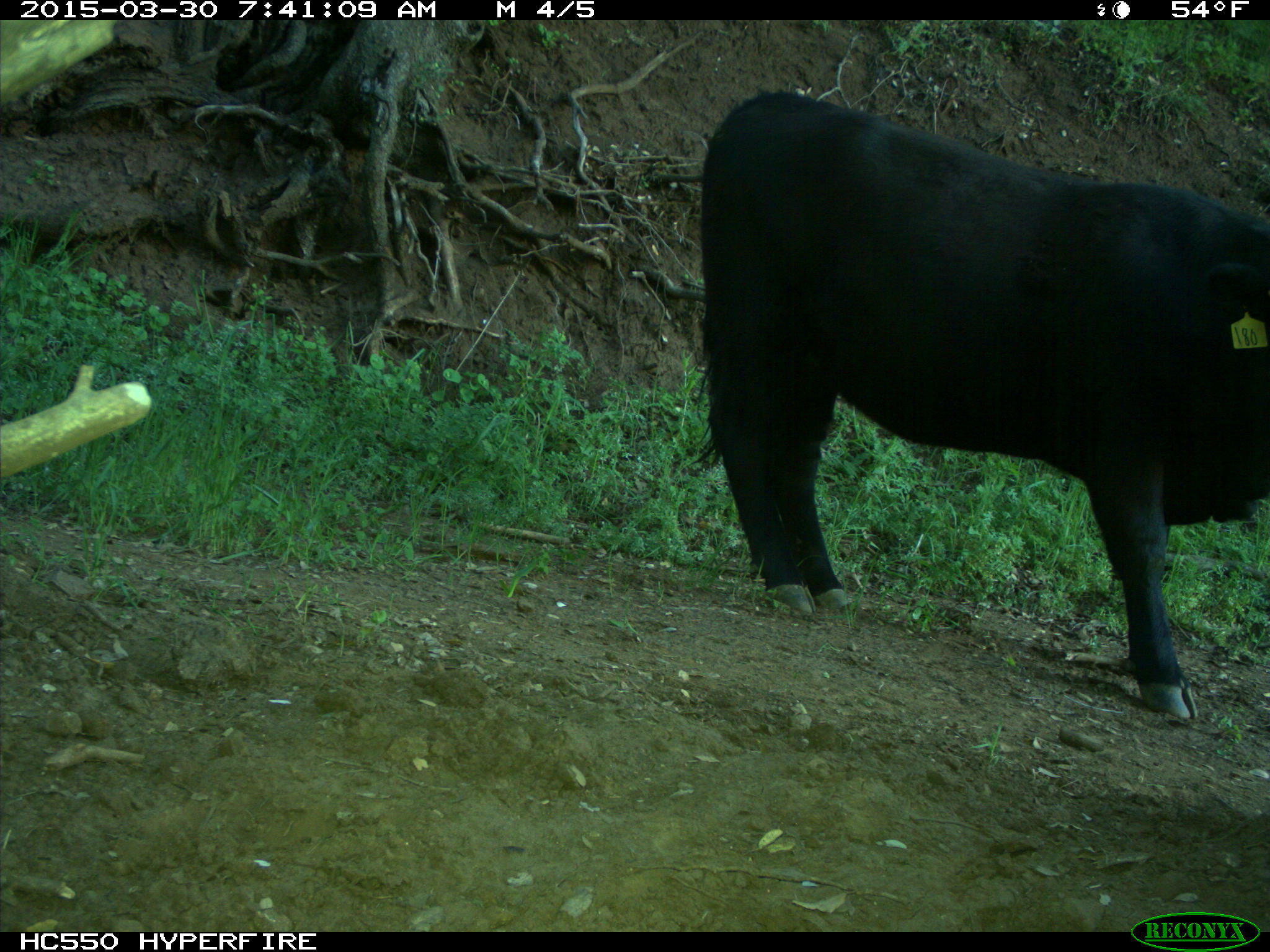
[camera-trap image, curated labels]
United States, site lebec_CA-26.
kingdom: Animalia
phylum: Chordata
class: Mammalia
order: Artiodactyla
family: Bovidae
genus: Bos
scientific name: Bos taurus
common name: domestic cow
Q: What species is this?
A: Bos taurus (domestic cow).